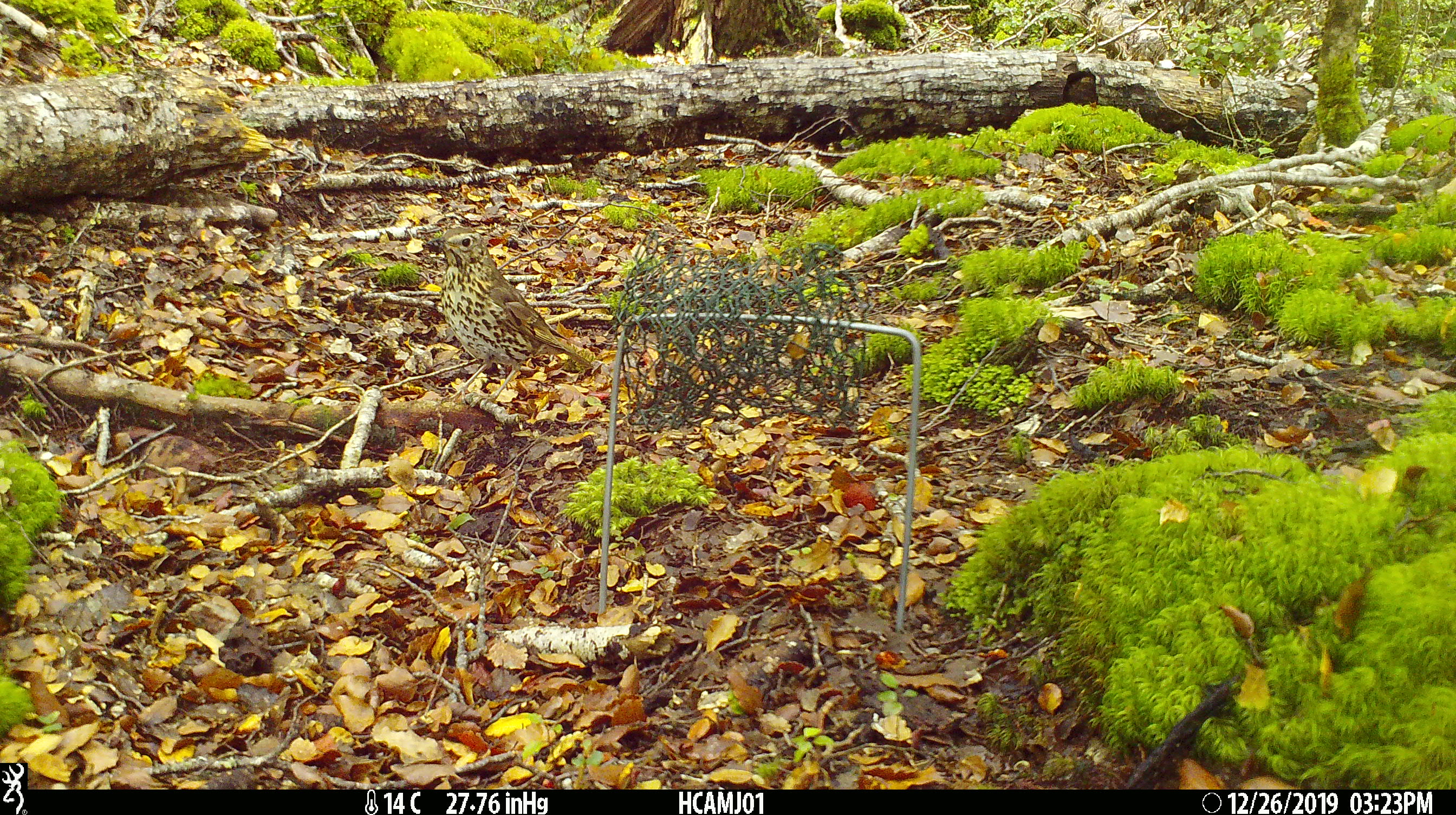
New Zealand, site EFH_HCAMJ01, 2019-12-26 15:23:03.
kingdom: Animalia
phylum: Chordata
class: Aves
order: Passeriformes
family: Turdidae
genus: Turdus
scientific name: Turdus philomelos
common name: song thrush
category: thrush